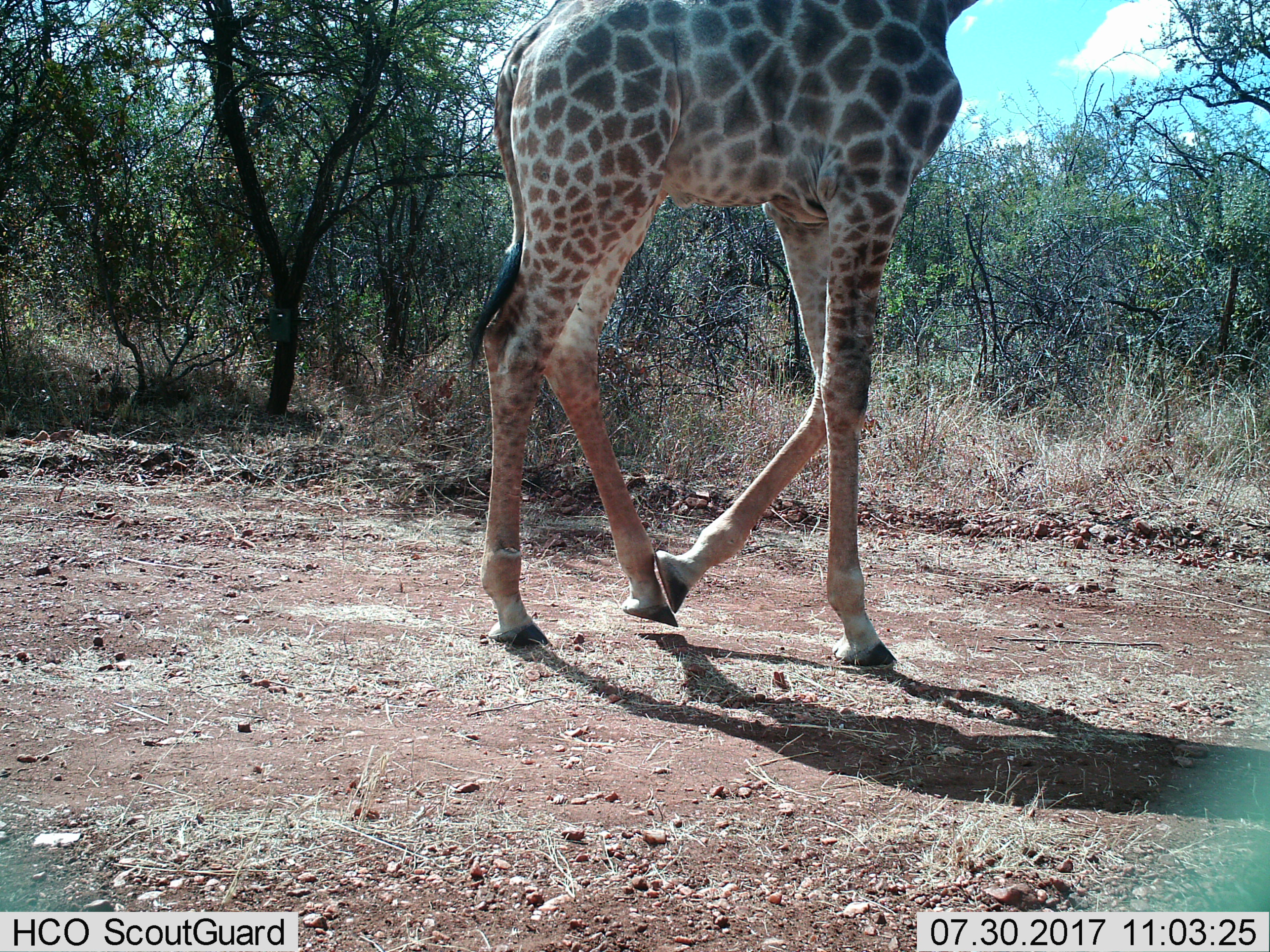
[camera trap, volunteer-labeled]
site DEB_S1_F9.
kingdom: Animalia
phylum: Chordata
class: Mammalia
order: Artiodactyla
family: Giraffidae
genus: Giraffa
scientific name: Giraffa camelopardalis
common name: giraffe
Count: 1.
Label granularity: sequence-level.